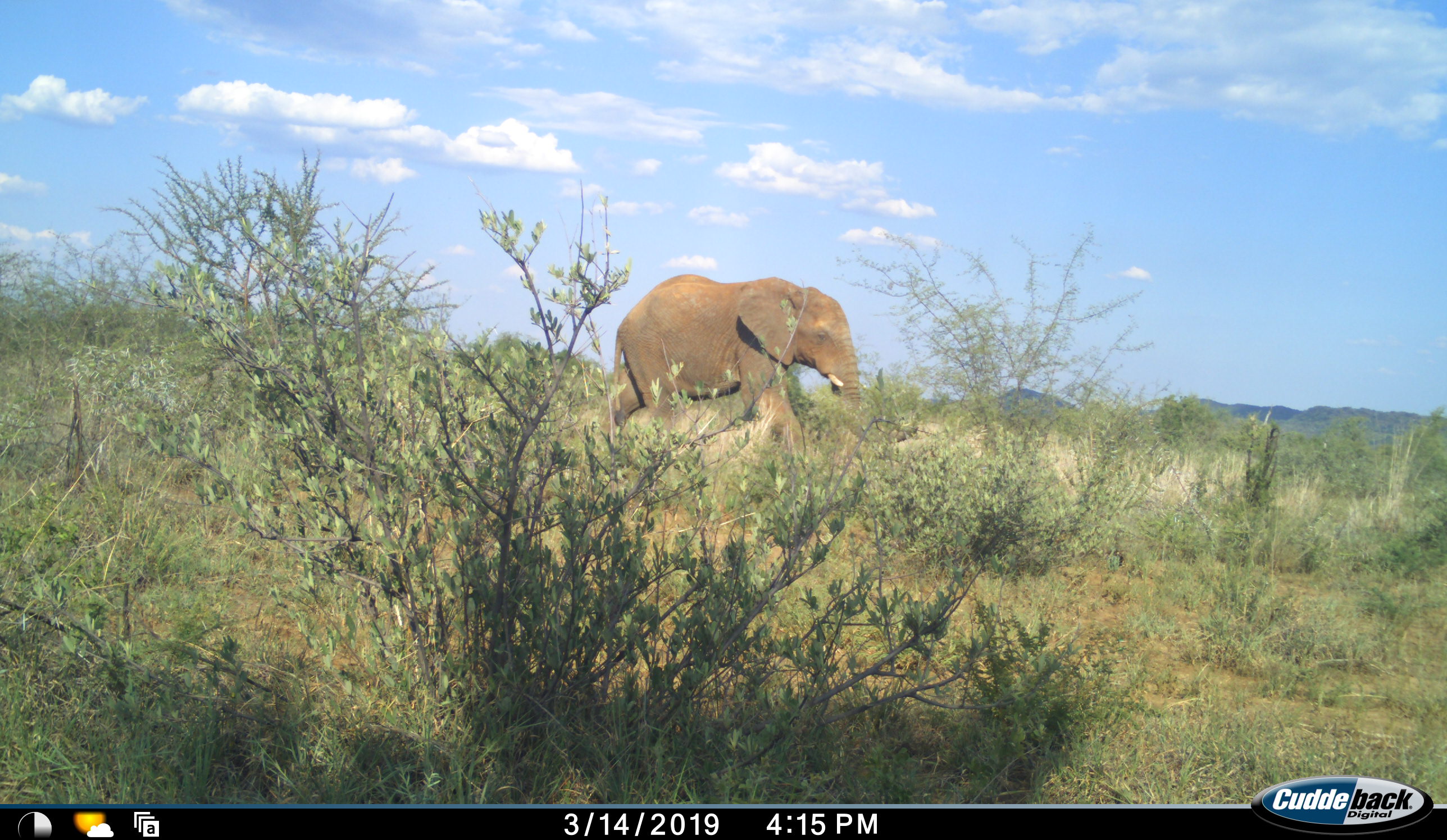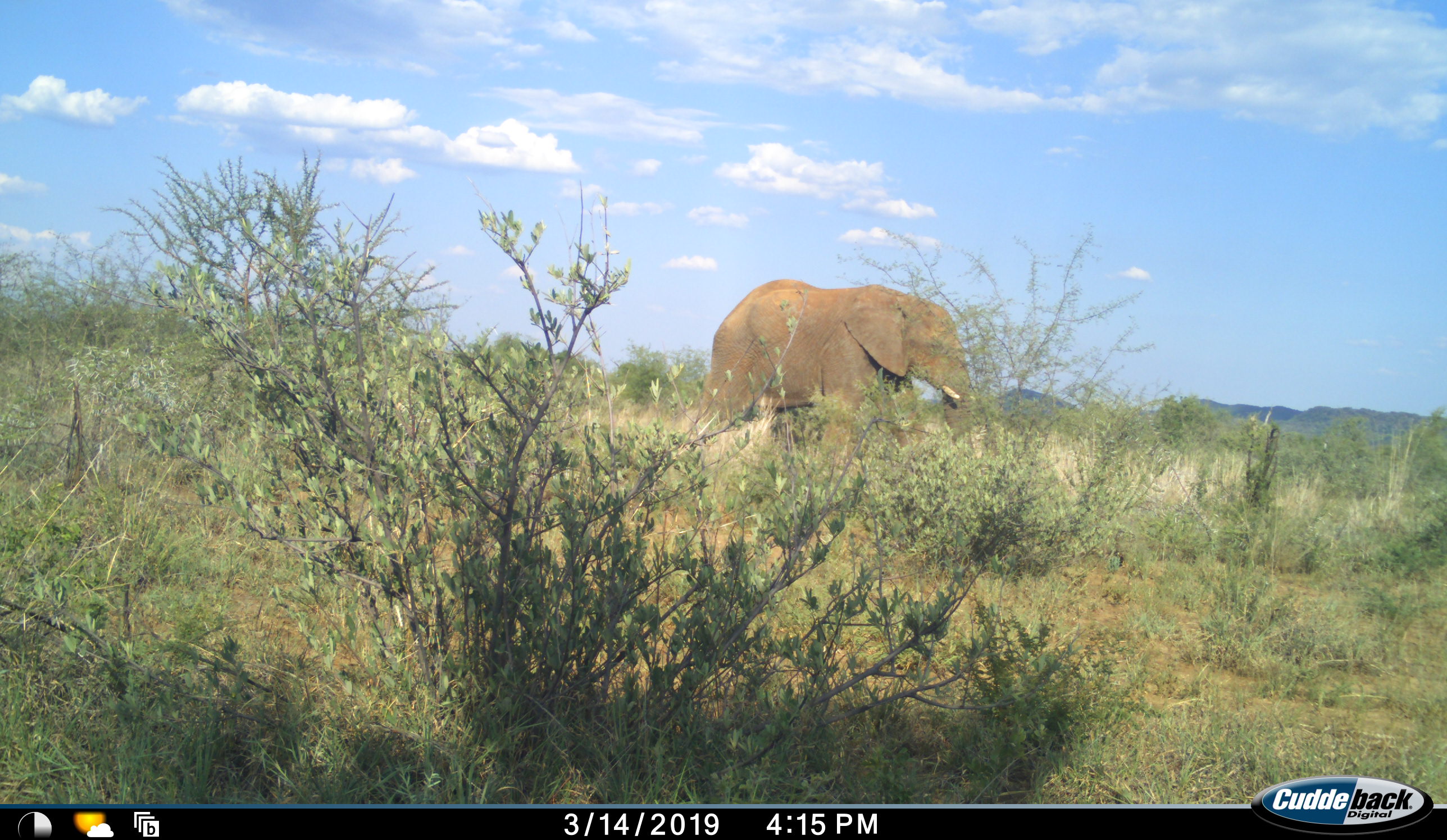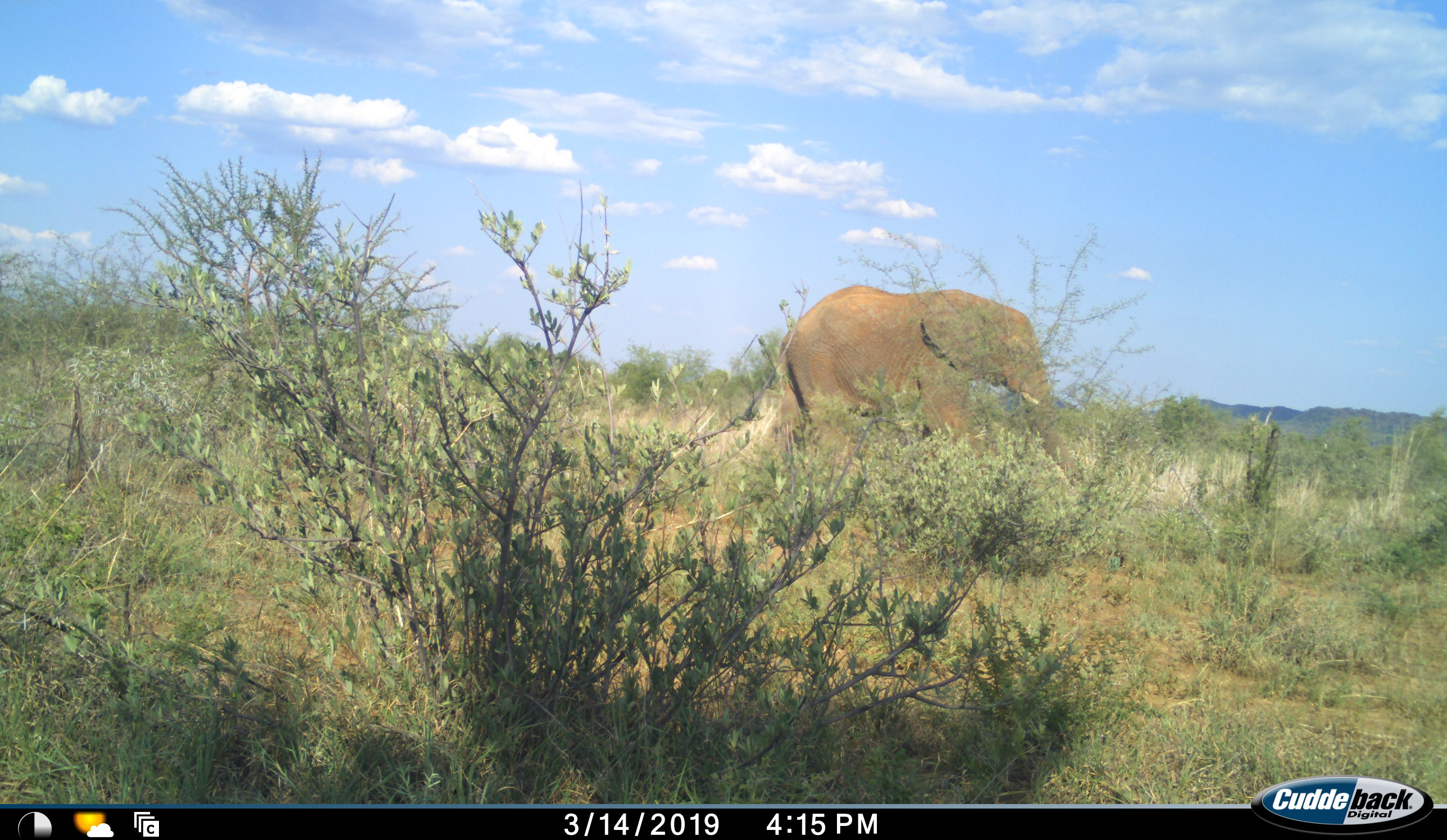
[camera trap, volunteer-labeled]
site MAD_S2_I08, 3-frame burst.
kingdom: Animalia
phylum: Chordata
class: Mammalia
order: Proboscidea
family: Elephantidae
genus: Loxodonta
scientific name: Loxodonta africana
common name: african bush elephant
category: elephant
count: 1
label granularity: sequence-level